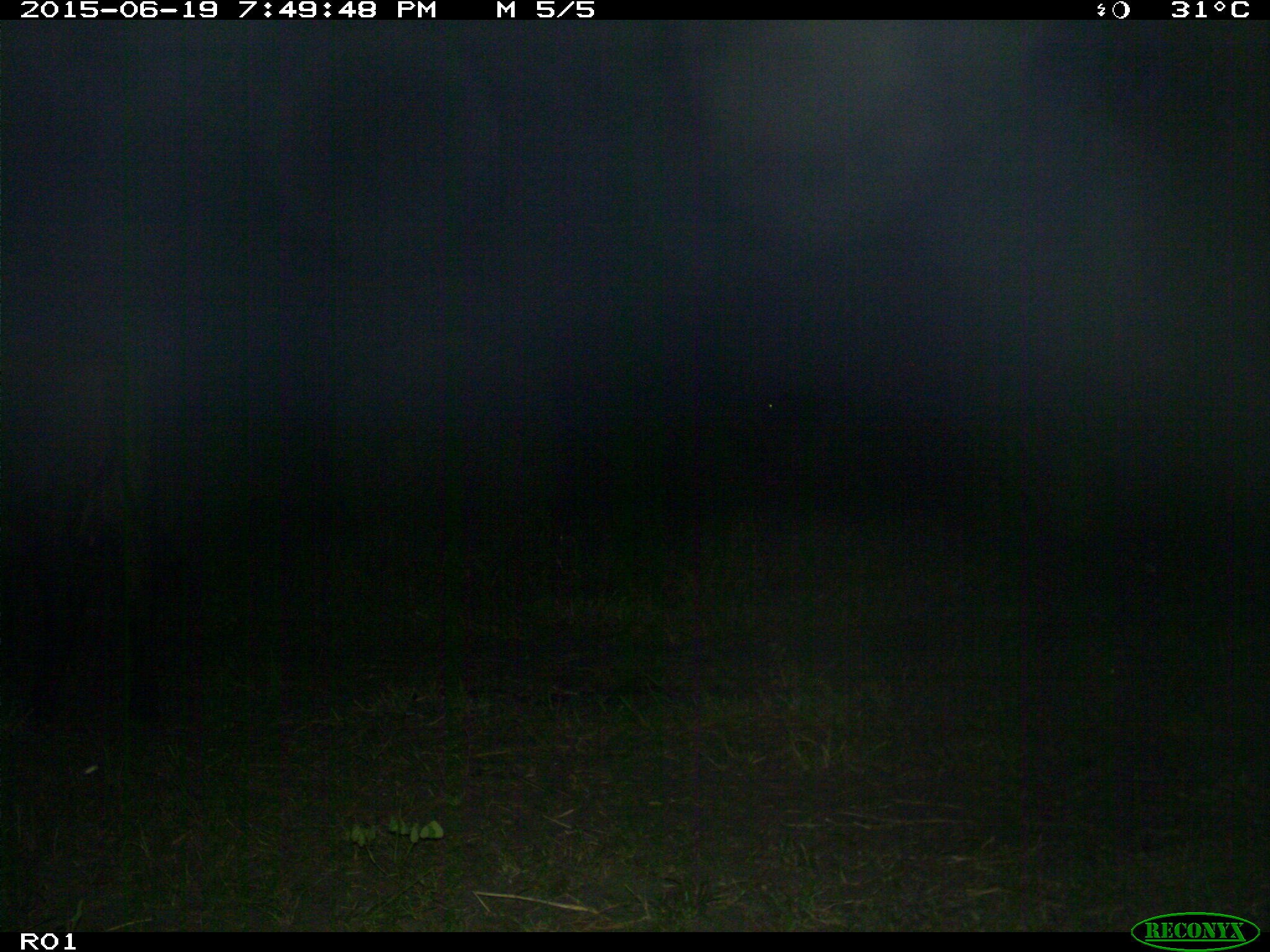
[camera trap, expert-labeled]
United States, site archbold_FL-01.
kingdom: Animalia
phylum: Chordata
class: Mammalia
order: Artiodactyla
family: Bovidae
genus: Bos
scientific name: Bos taurus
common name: domestic cow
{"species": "Bos taurus (domestic cow)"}